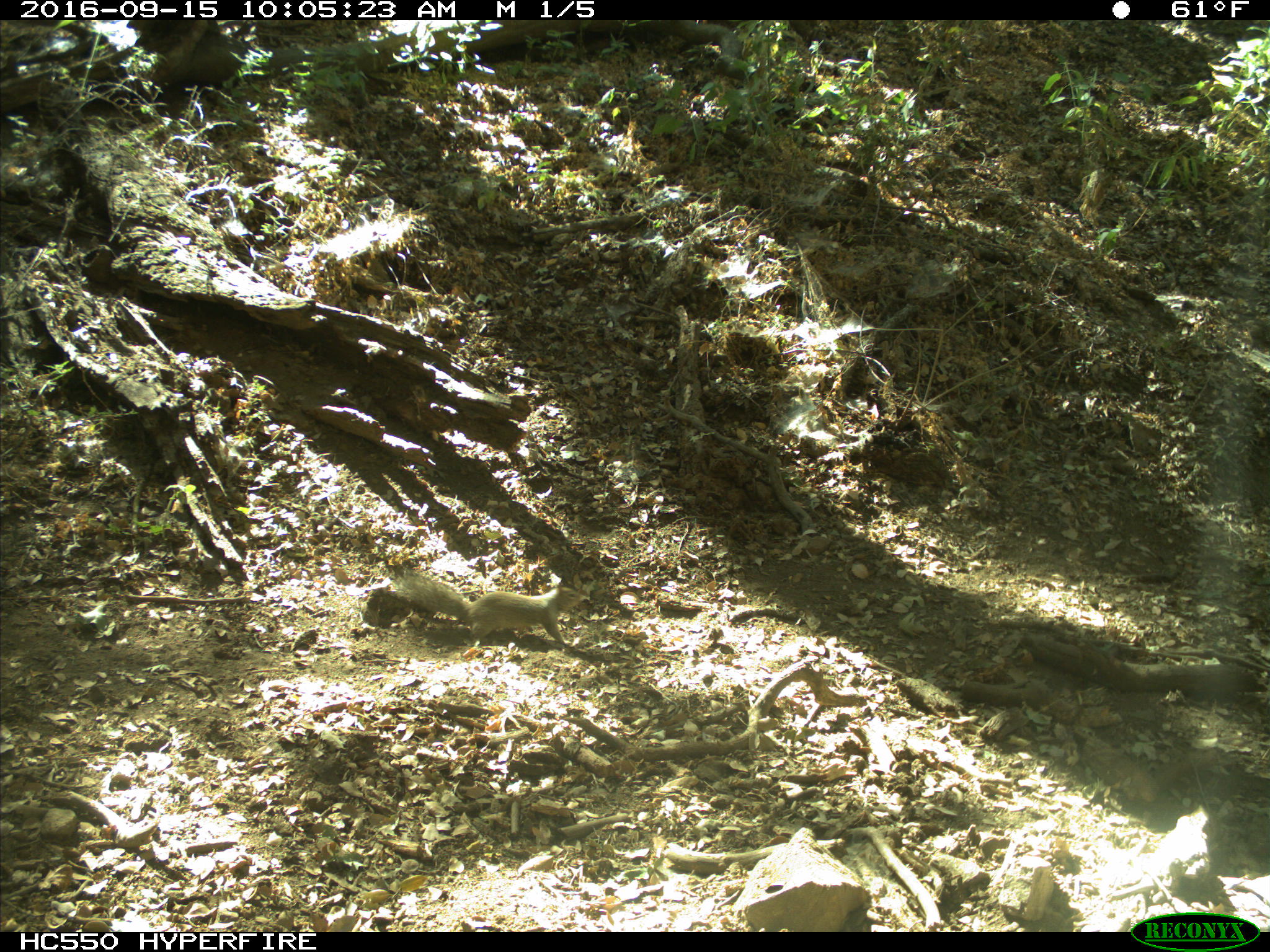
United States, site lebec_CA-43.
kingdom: Animalia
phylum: Chordata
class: Mammalia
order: Rodentia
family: Sciuridae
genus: Otospermophilus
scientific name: Otospermophilus beecheyi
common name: california ground squirrel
Otospermophilus beecheyi (california ground squirrel).